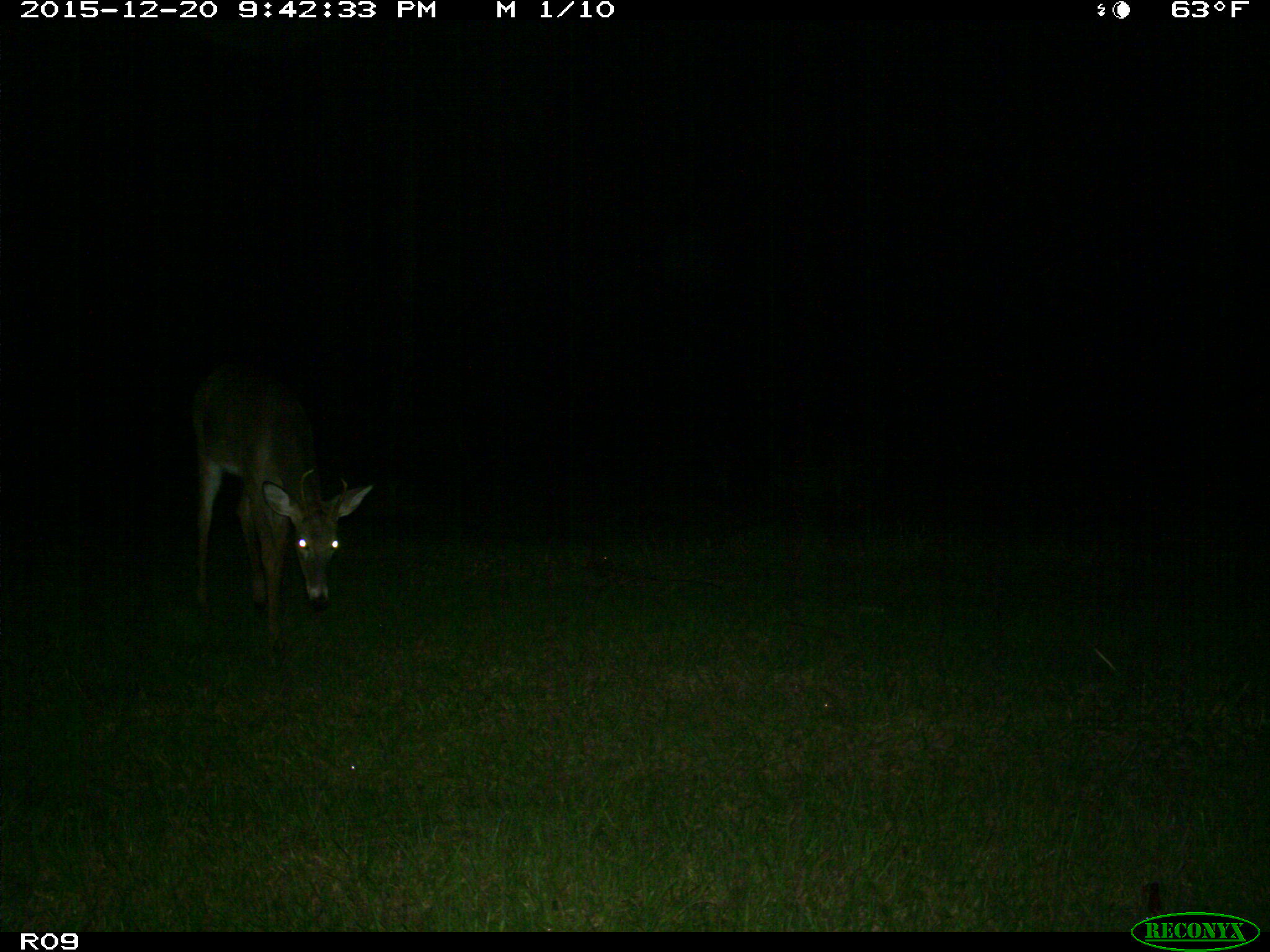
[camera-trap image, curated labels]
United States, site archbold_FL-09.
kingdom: Animalia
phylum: Chordata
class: Mammalia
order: Artiodactyla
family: Cervidae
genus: Odocoileus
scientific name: Odocoileus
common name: deer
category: unidentified deer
Unidentified deer (deer) (Odocoileus).